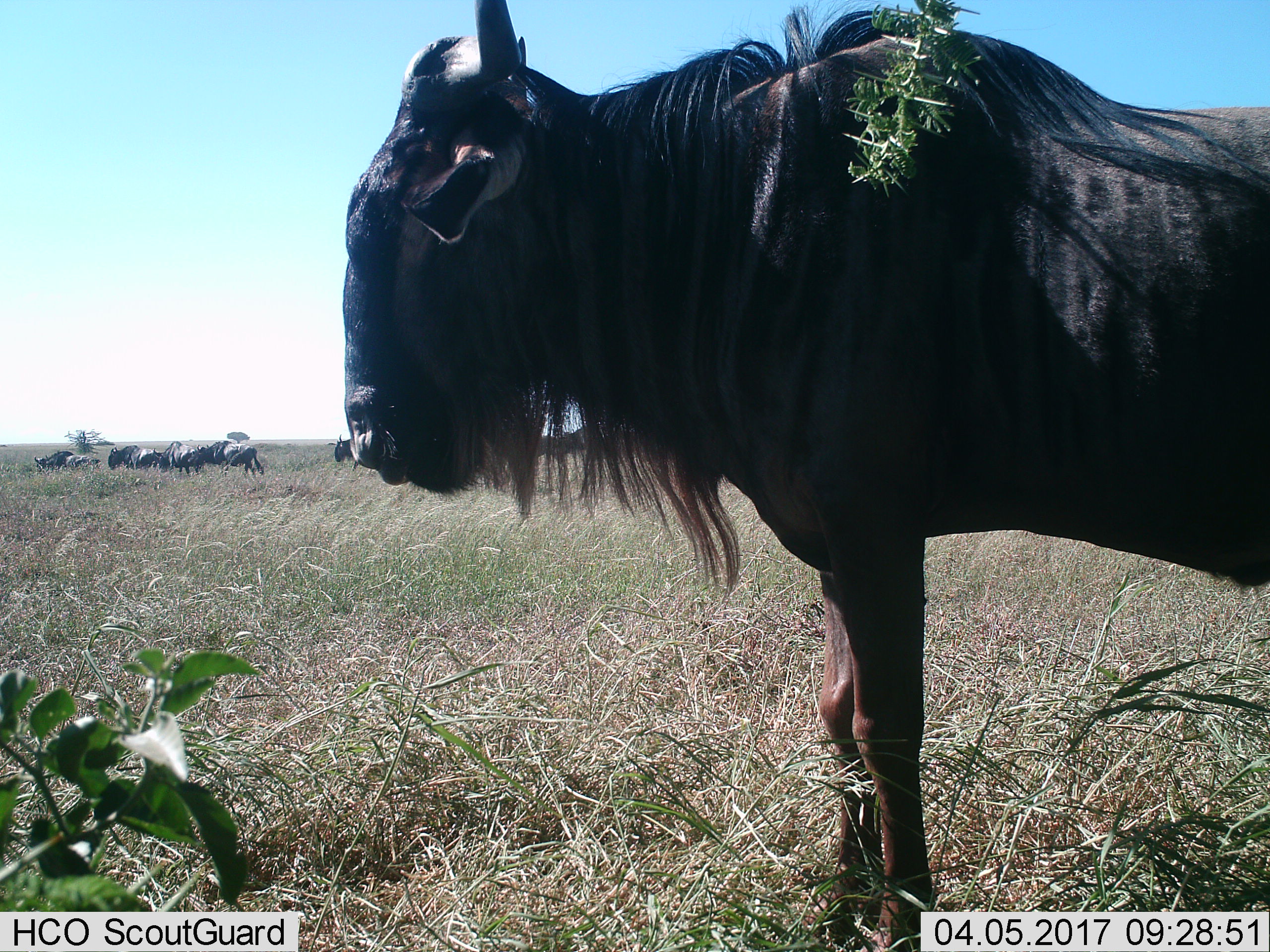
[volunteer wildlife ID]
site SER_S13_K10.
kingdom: Animalia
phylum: Chordata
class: Mammalia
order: Artiodactyla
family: Bovidae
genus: Connochaetes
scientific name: Connochaetes taurinus taurinus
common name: blue wildebeest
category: wildebeestblue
Wildebeestblue (blue wildebeest) (Connochaetes taurinus taurinus), count 7. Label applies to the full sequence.